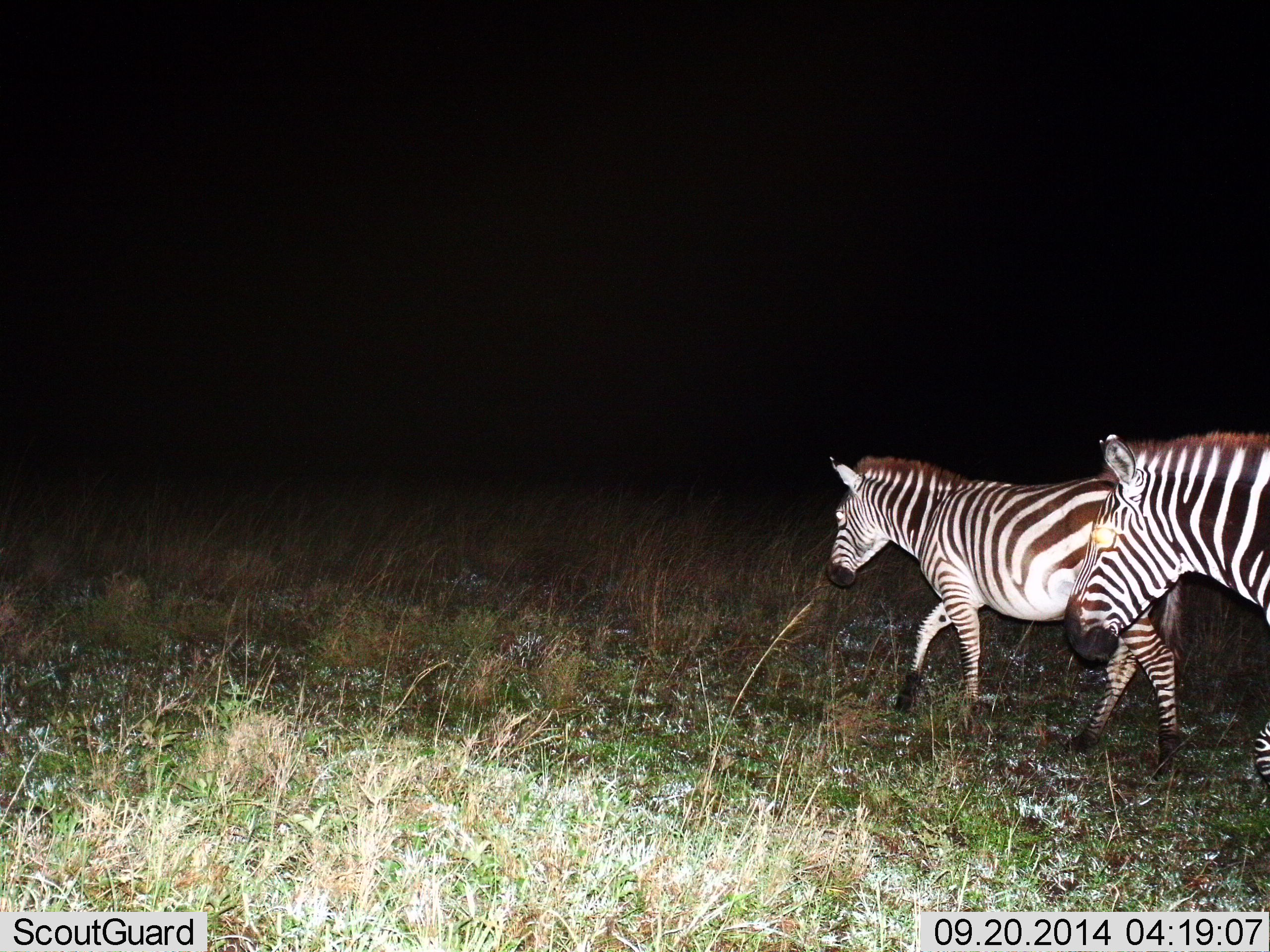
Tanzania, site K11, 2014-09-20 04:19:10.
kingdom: Animalia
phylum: Chordata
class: Mammalia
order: Perissodactyla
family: Equidae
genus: Equus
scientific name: Equus quagga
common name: plains zebra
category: zebra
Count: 2.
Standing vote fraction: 10%.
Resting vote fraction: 0%.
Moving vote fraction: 90%.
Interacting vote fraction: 0%.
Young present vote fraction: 0%.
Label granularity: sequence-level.